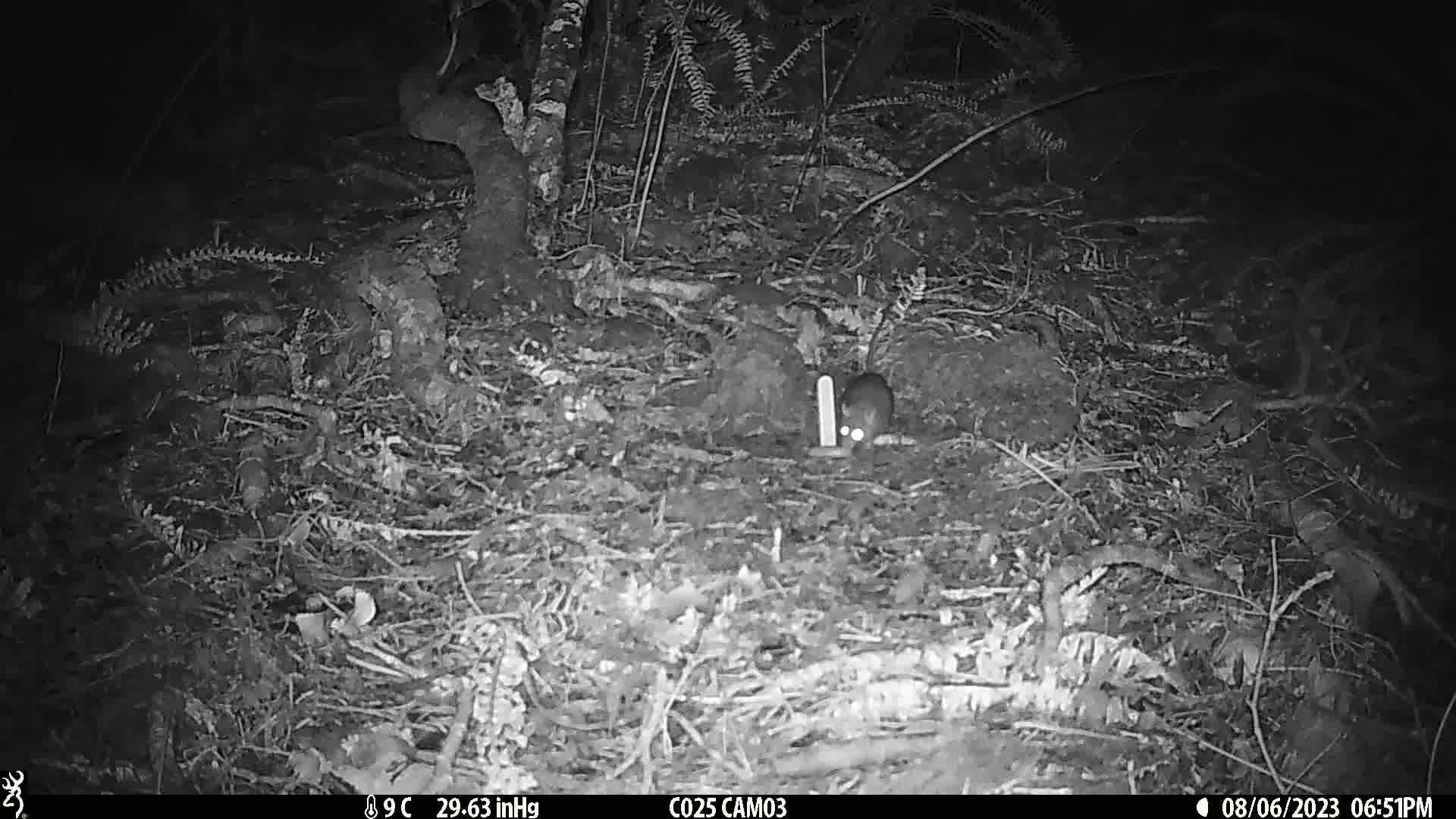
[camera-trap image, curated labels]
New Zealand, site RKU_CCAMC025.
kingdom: Animalia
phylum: Chordata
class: Mammalia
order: Rodentia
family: Muridae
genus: Rattus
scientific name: Rattus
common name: rat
Rat (Rattus).